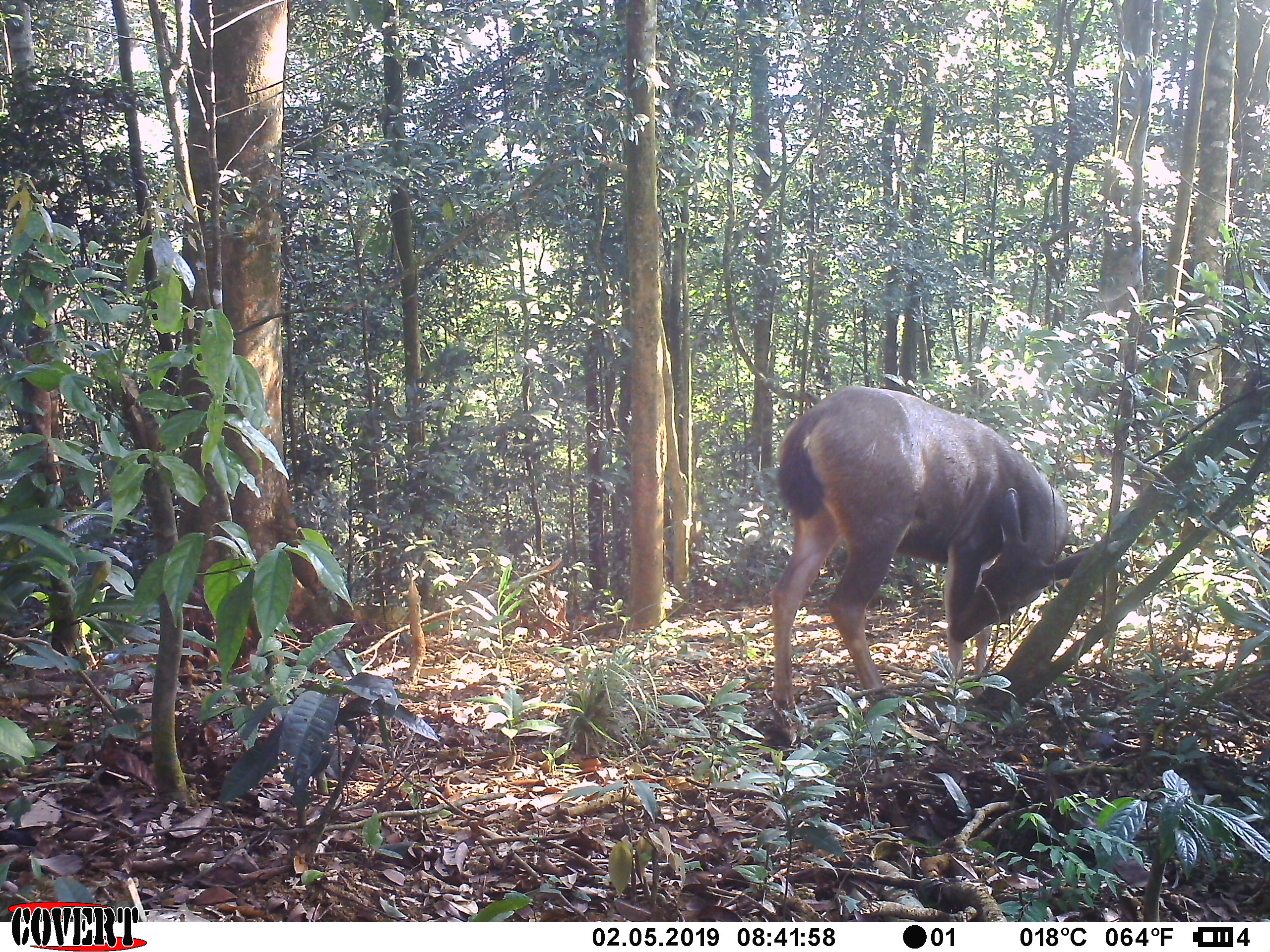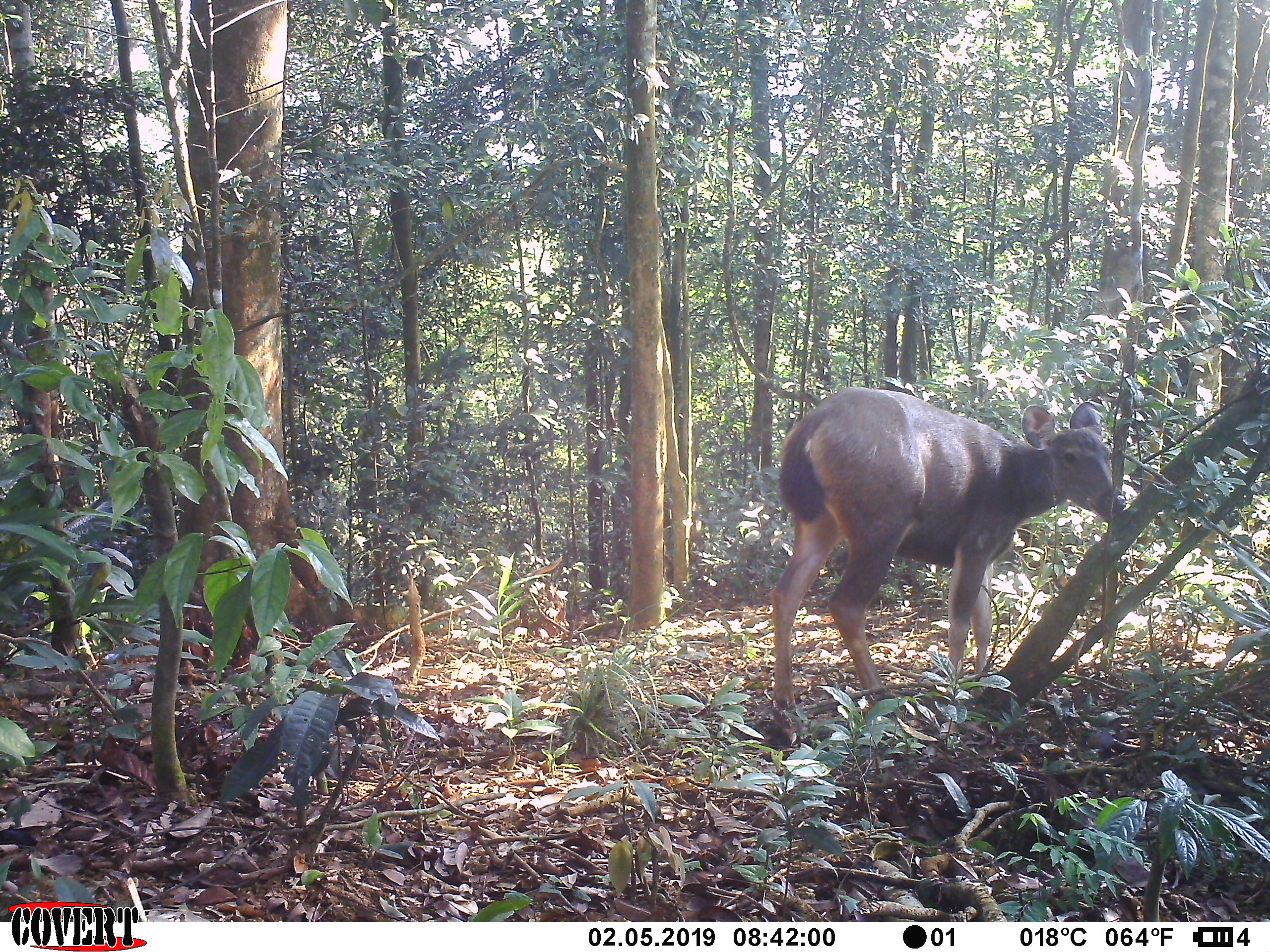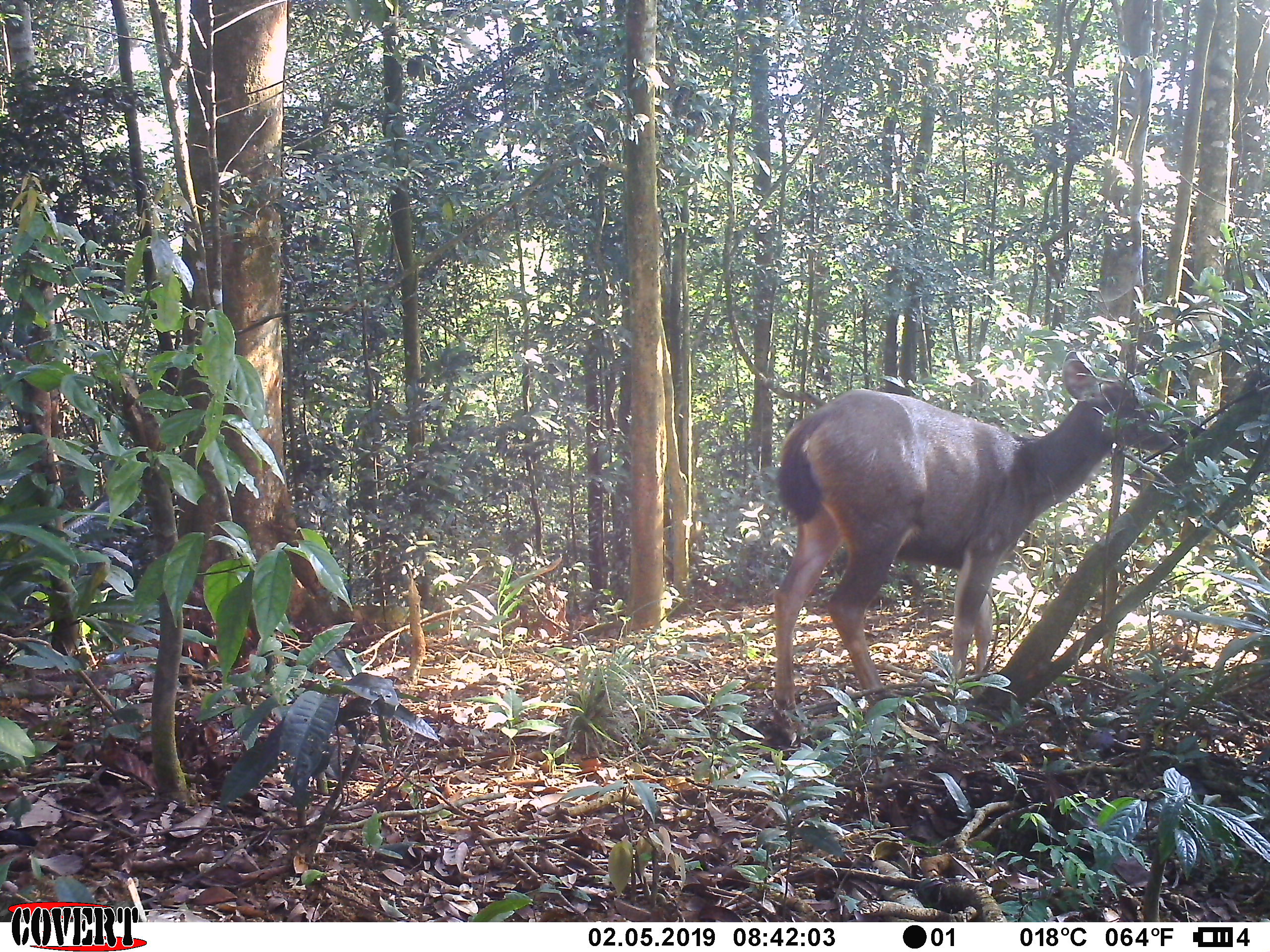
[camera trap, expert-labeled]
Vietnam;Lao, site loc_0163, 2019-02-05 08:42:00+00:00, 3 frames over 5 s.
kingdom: Animalia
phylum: Chordata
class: Mammalia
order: Artiodactyla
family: Cervidae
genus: Rusa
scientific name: Rusa unicolor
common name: sambar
Sambar (Rusa unicolor). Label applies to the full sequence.